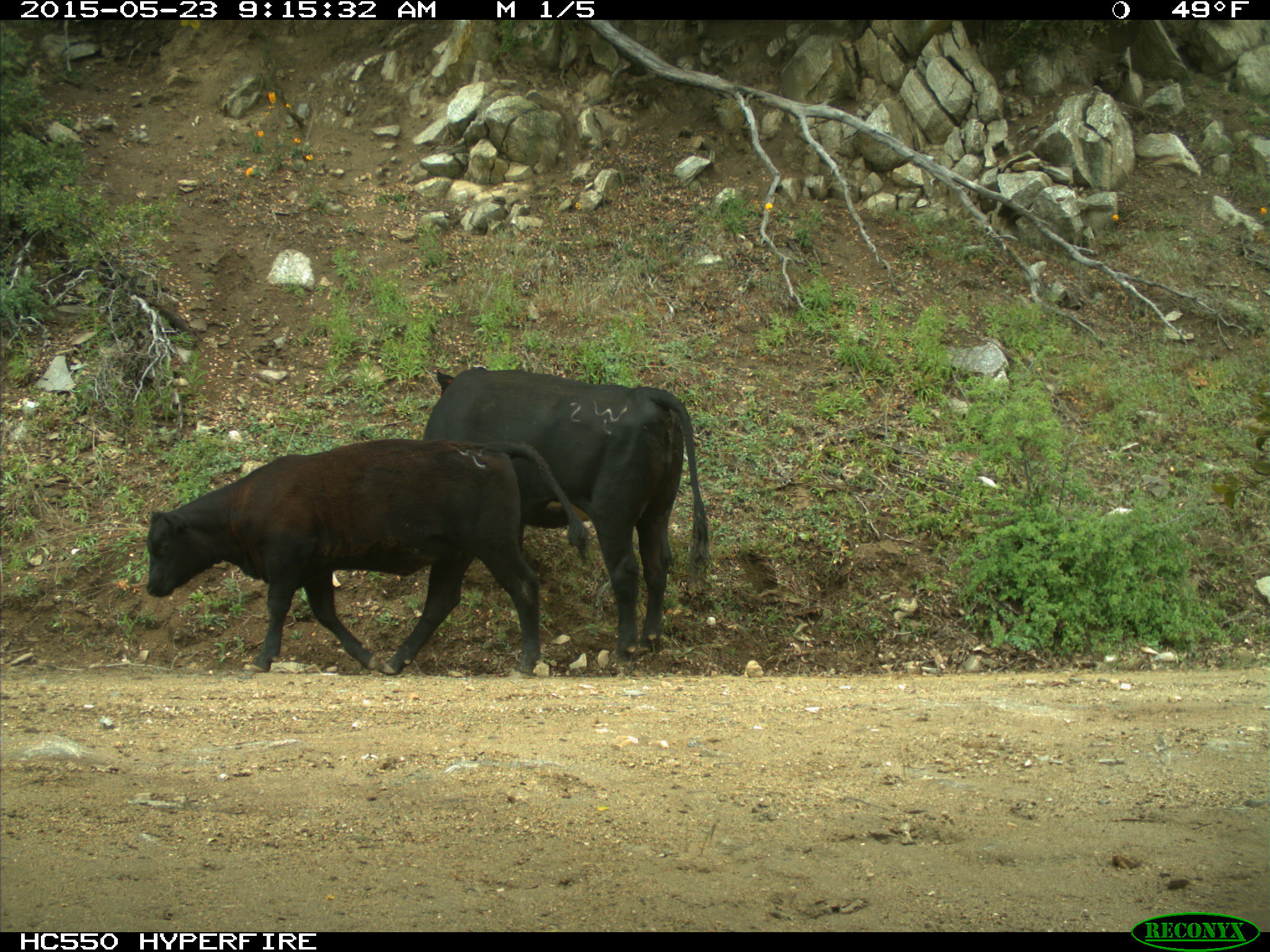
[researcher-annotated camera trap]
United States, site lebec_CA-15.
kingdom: Animalia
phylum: Chordata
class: Mammalia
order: Artiodactyla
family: Bovidae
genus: Bos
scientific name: Bos taurus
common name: domestic cow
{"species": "Bos taurus (domestic cow)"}